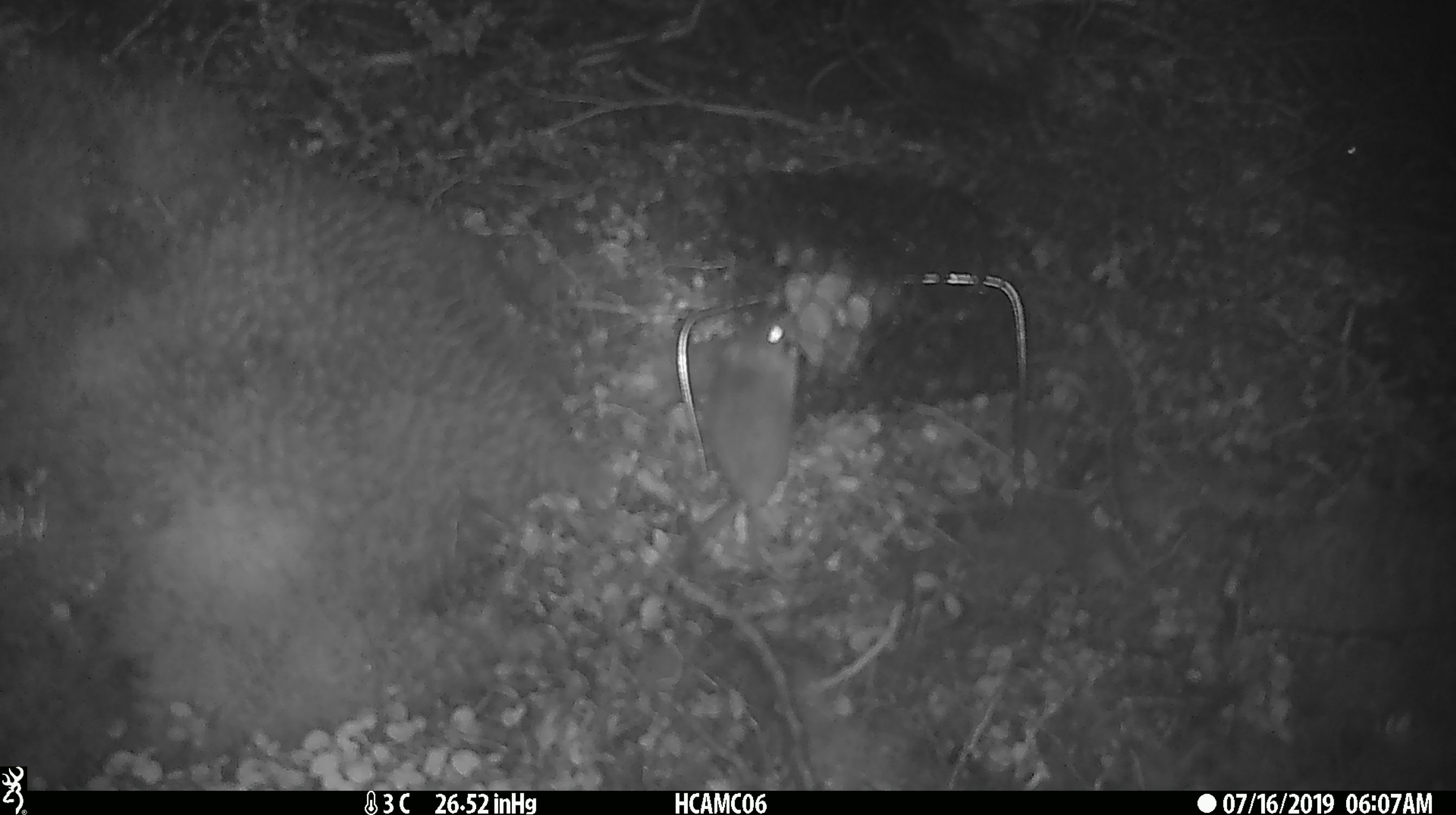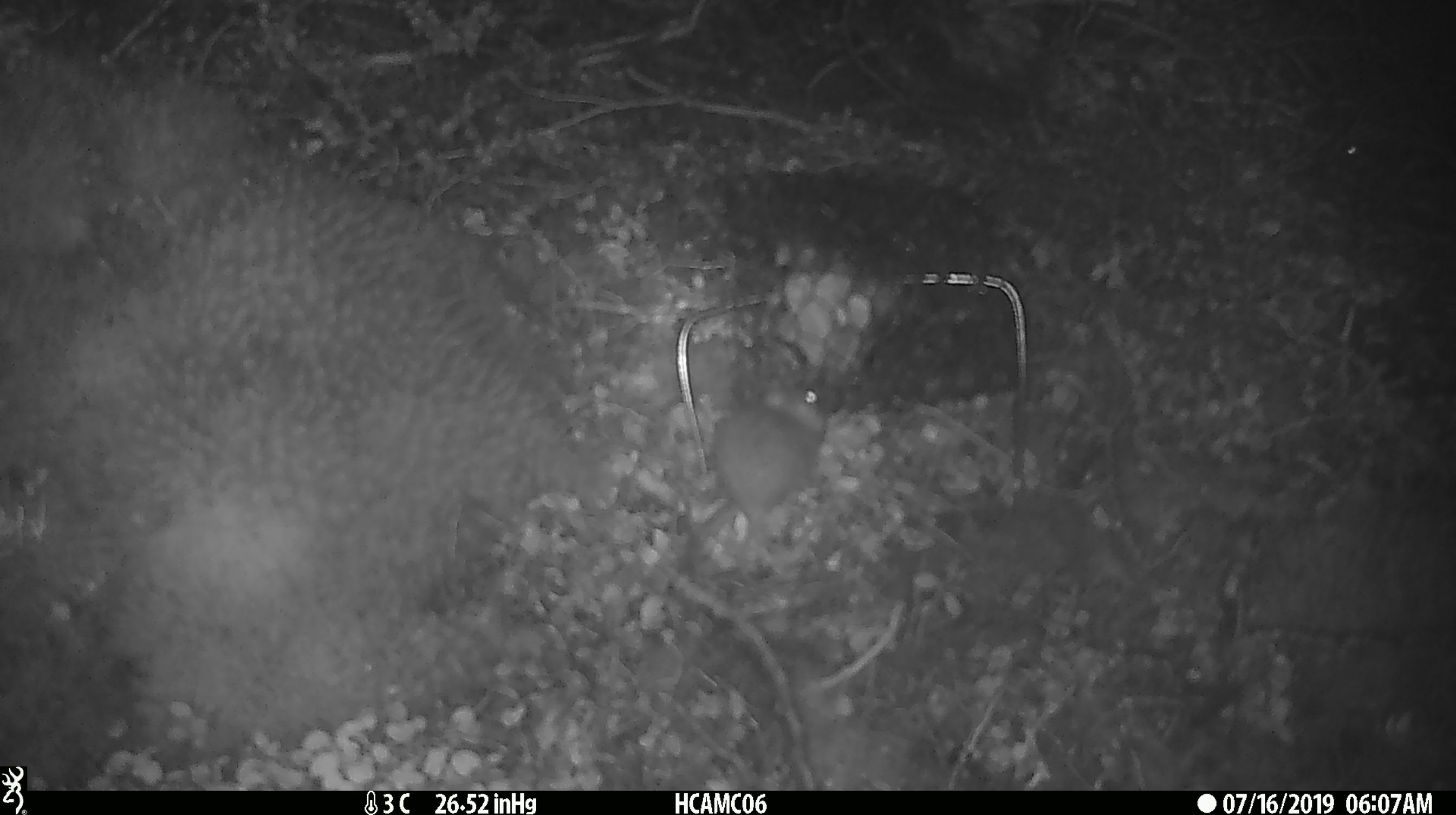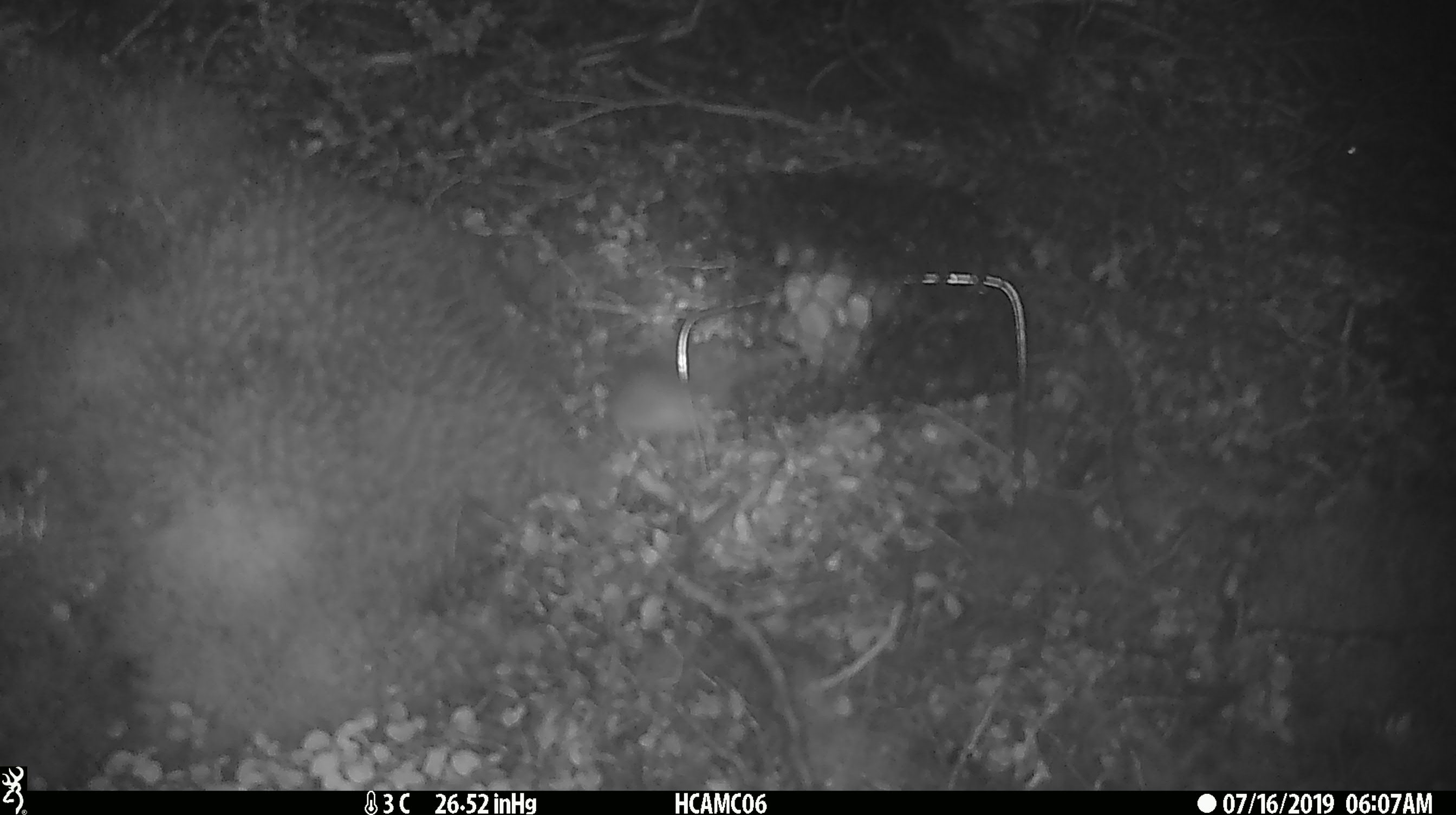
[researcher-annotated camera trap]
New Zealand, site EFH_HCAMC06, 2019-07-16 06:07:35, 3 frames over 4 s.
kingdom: Animalia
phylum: Chordata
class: Mammalia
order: Rodentia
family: Muridae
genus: Mus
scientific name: Mus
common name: mouse